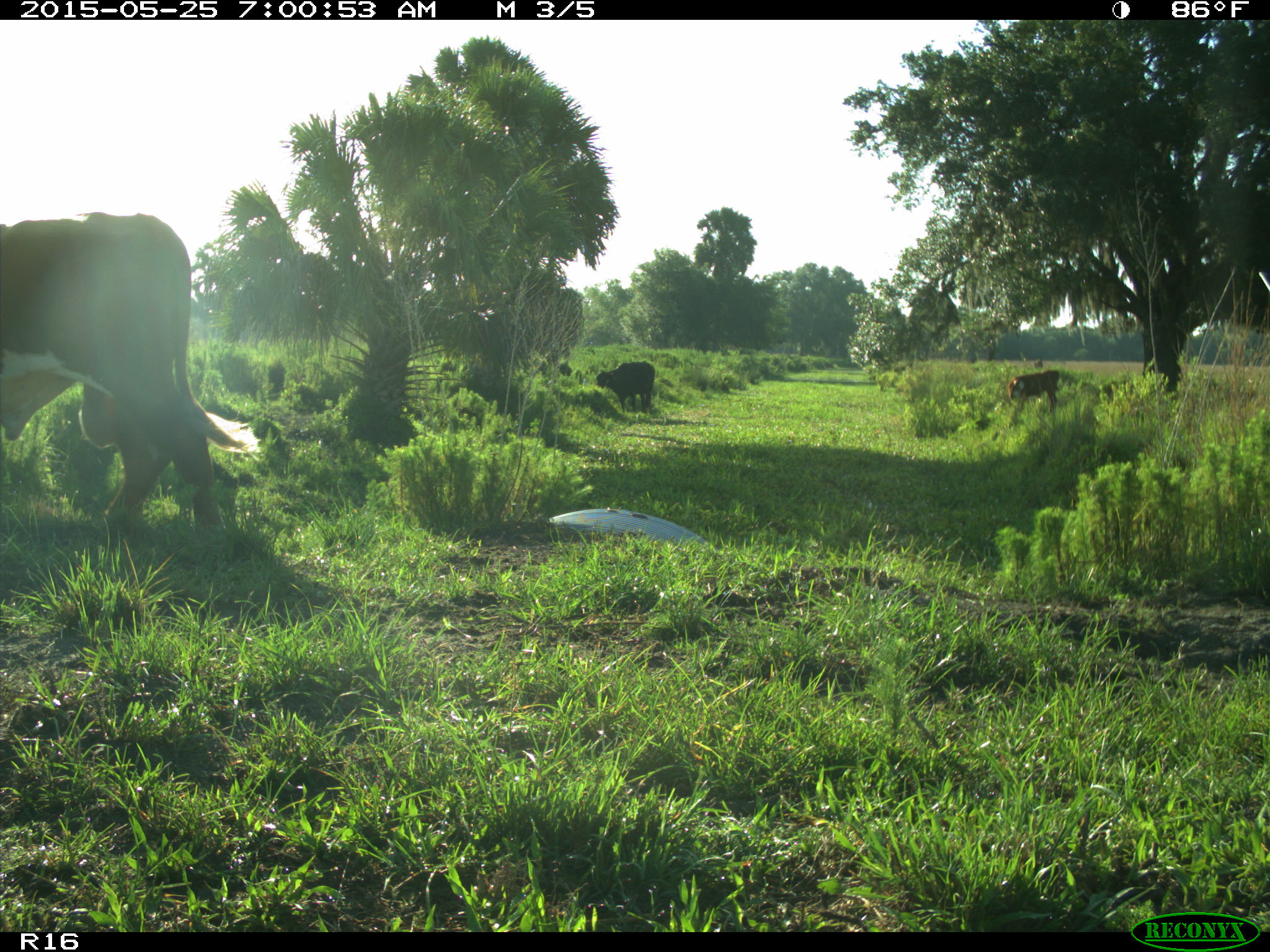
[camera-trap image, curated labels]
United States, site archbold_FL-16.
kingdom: Animalia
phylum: Chordata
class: Mammalia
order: Artiodactyla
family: Bovidae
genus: Bos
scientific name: Bos taurus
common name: domestic cow